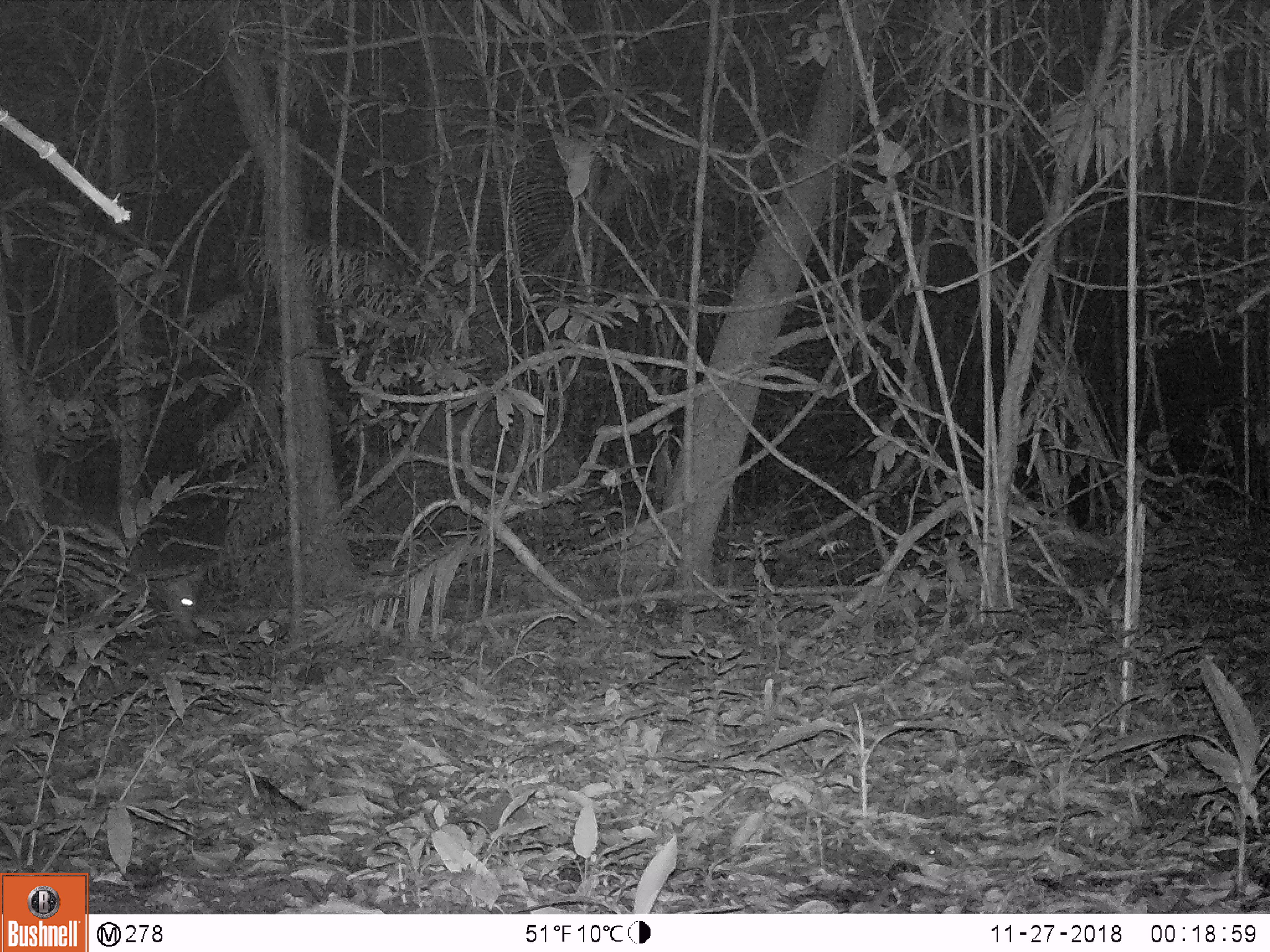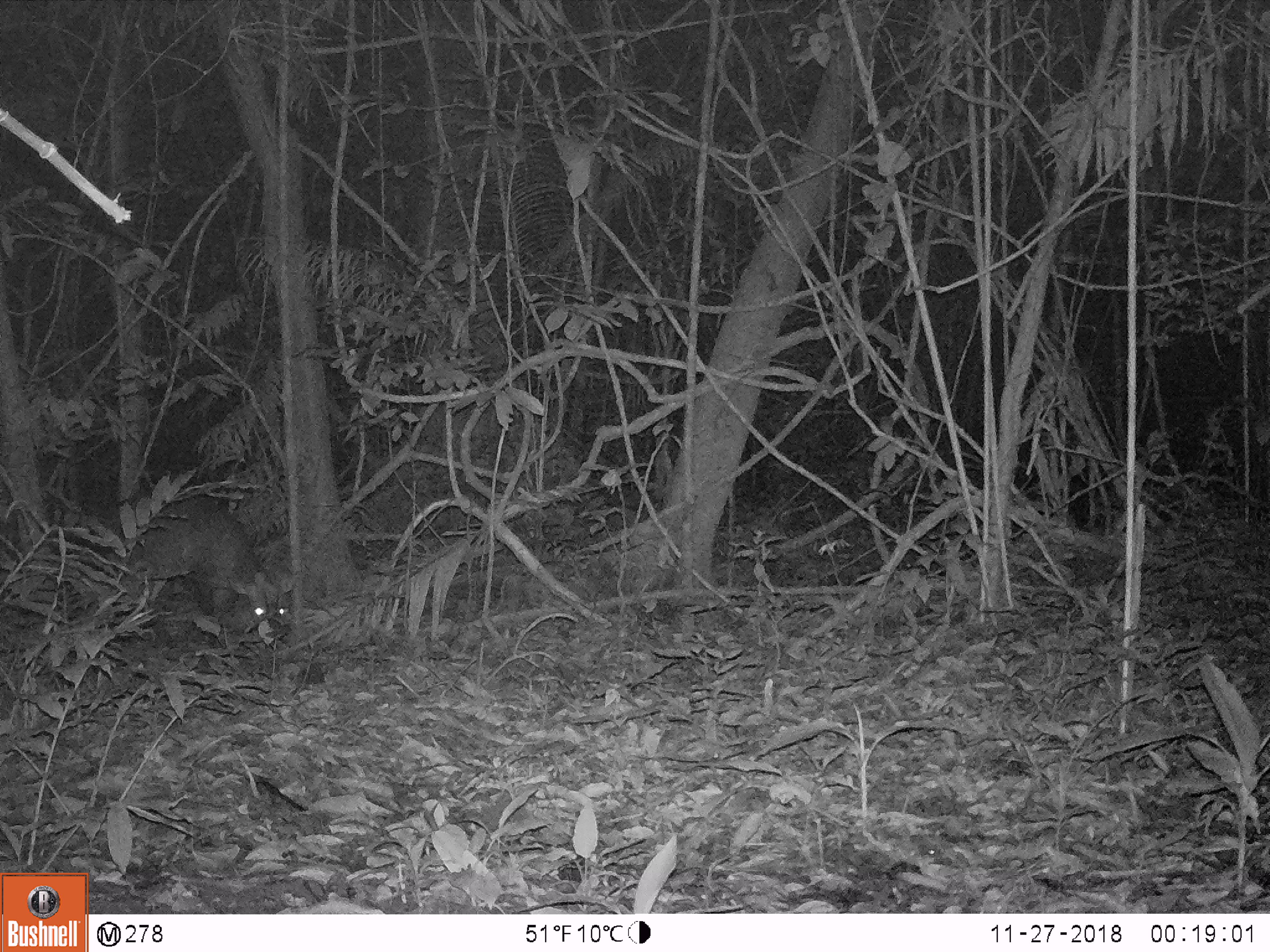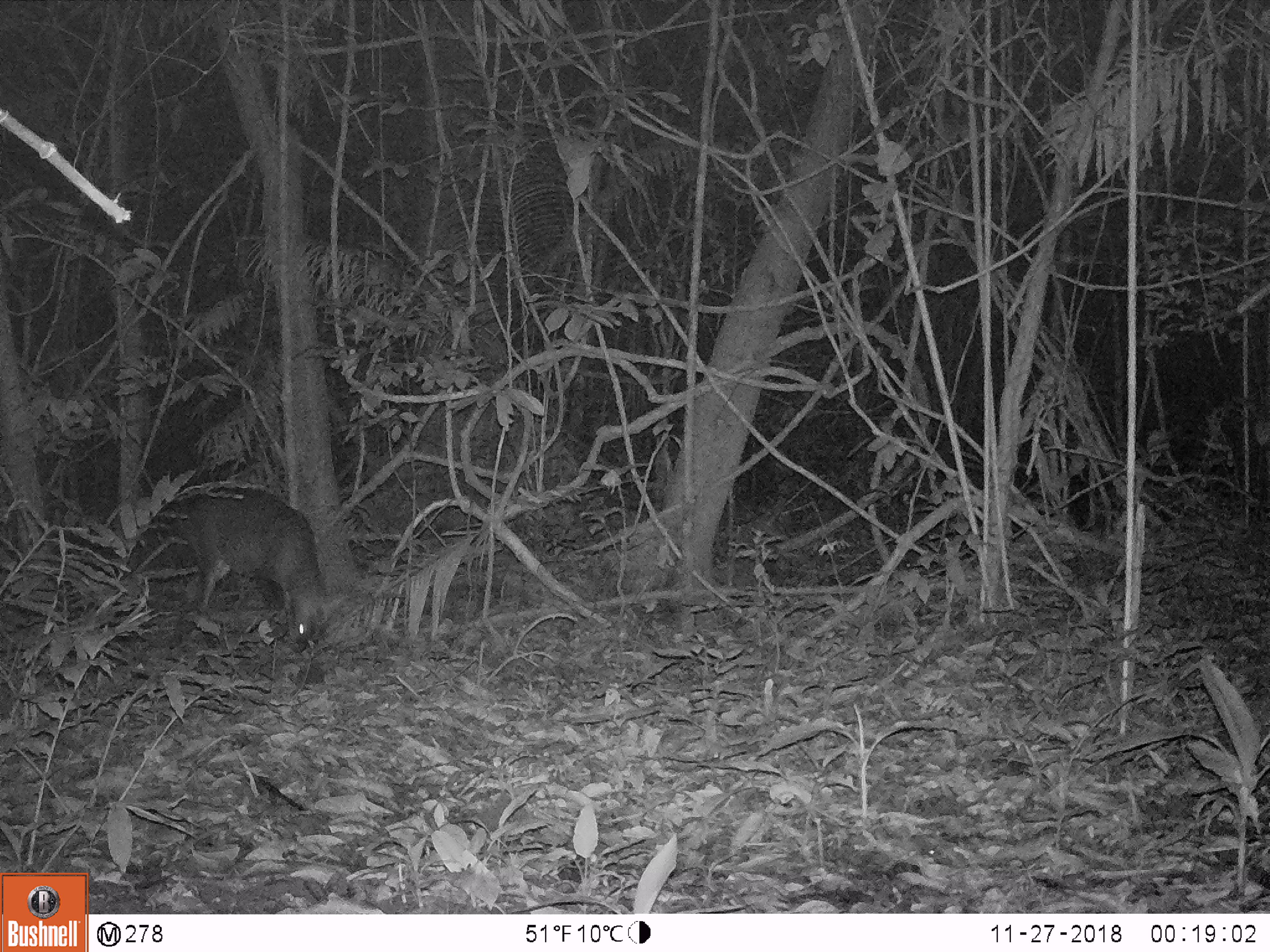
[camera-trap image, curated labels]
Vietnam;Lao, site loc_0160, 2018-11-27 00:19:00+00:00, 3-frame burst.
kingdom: Animalia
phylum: Chordata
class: Mammalia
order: Artiodactyla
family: Cervidae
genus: Muntiacus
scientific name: Muntiacus vuquangensis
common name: large-antlered muntjac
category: large antlered muntjac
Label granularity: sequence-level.